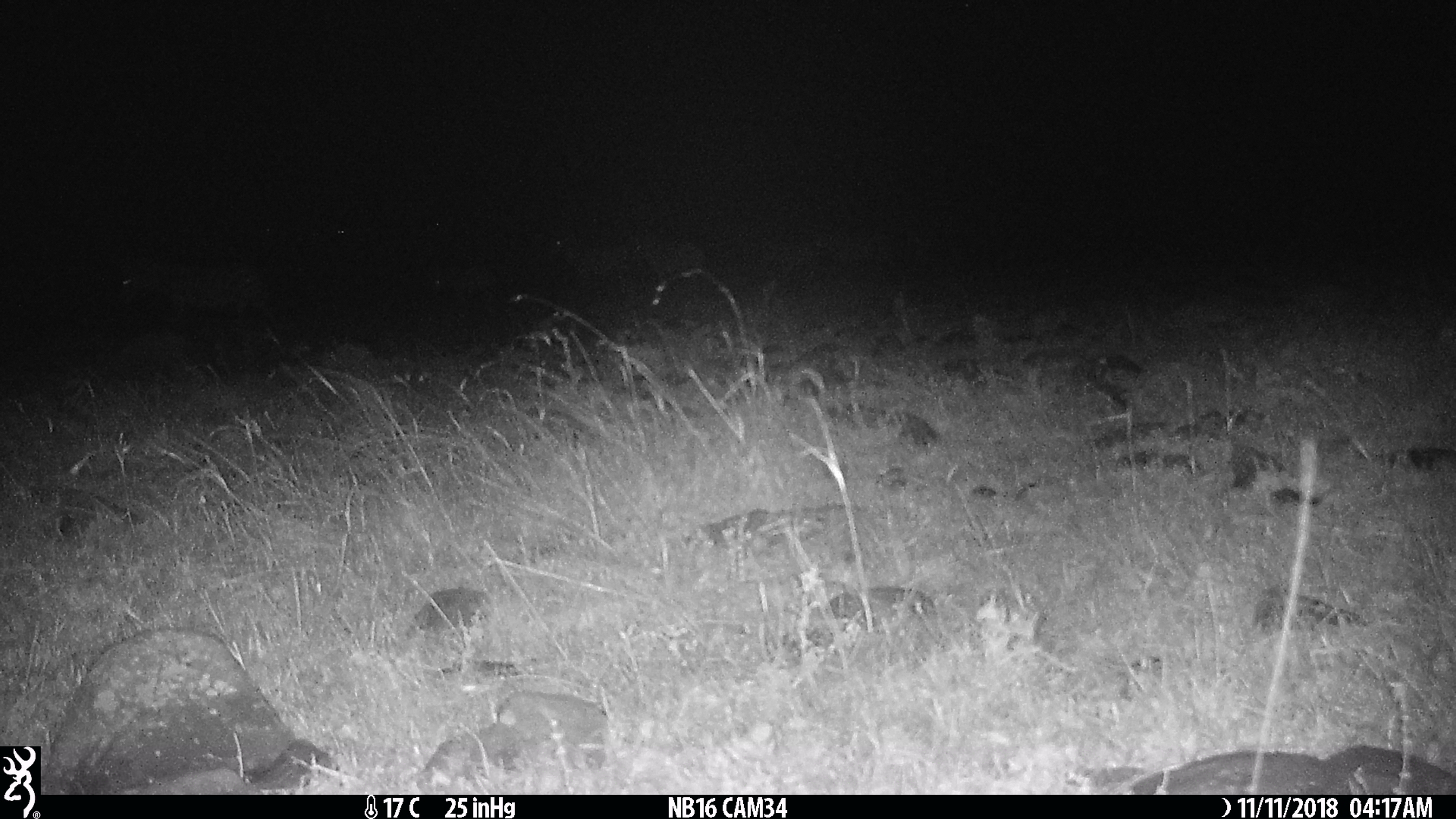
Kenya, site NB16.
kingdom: Animalia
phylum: Chordata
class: Mammalia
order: Perissodactyla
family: Equidae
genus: Equus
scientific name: Equus quagga burchellii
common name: burchell's zebra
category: zebra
Zebra (burchell's zebra) (Equus quagga burchellii).